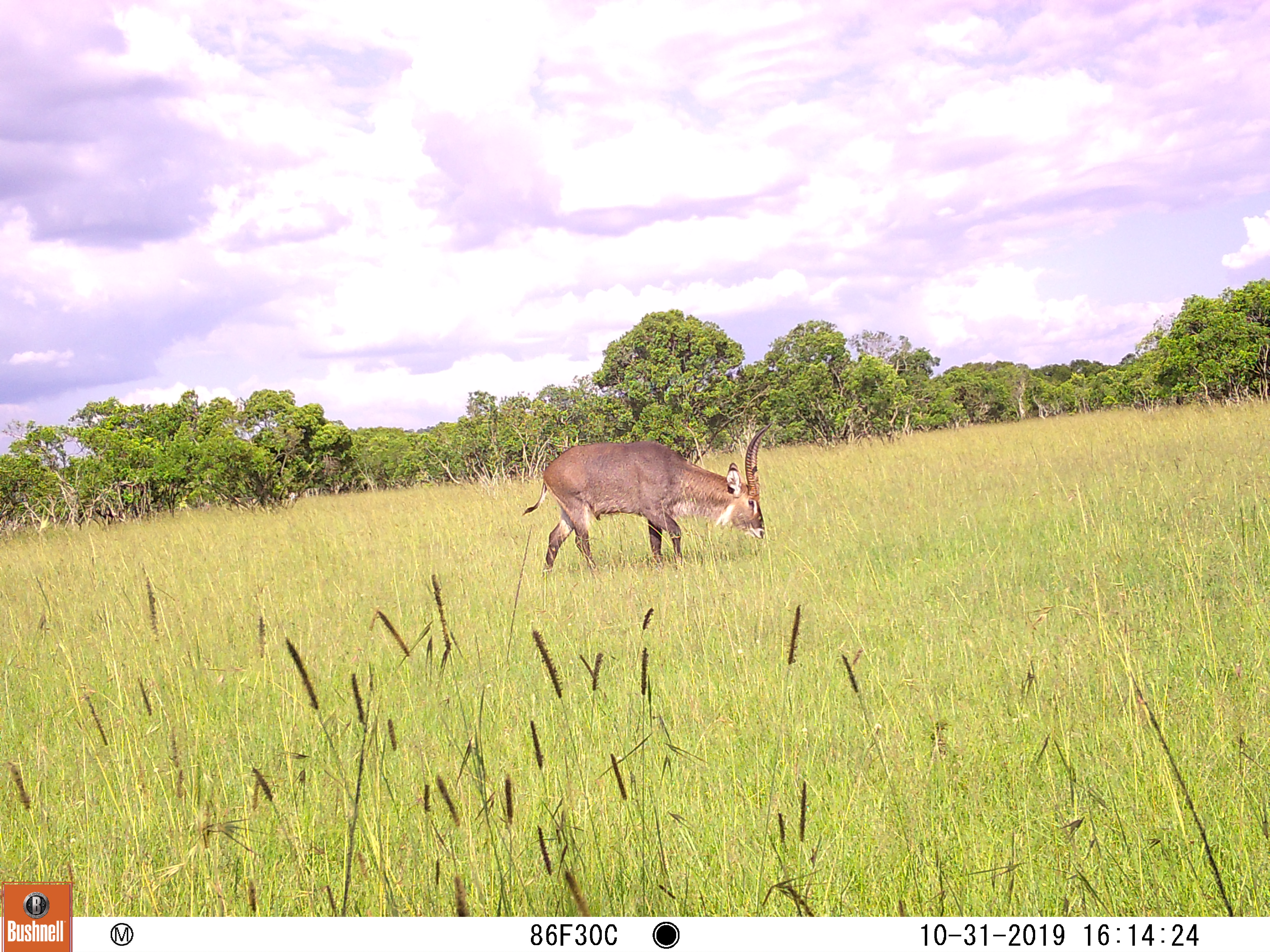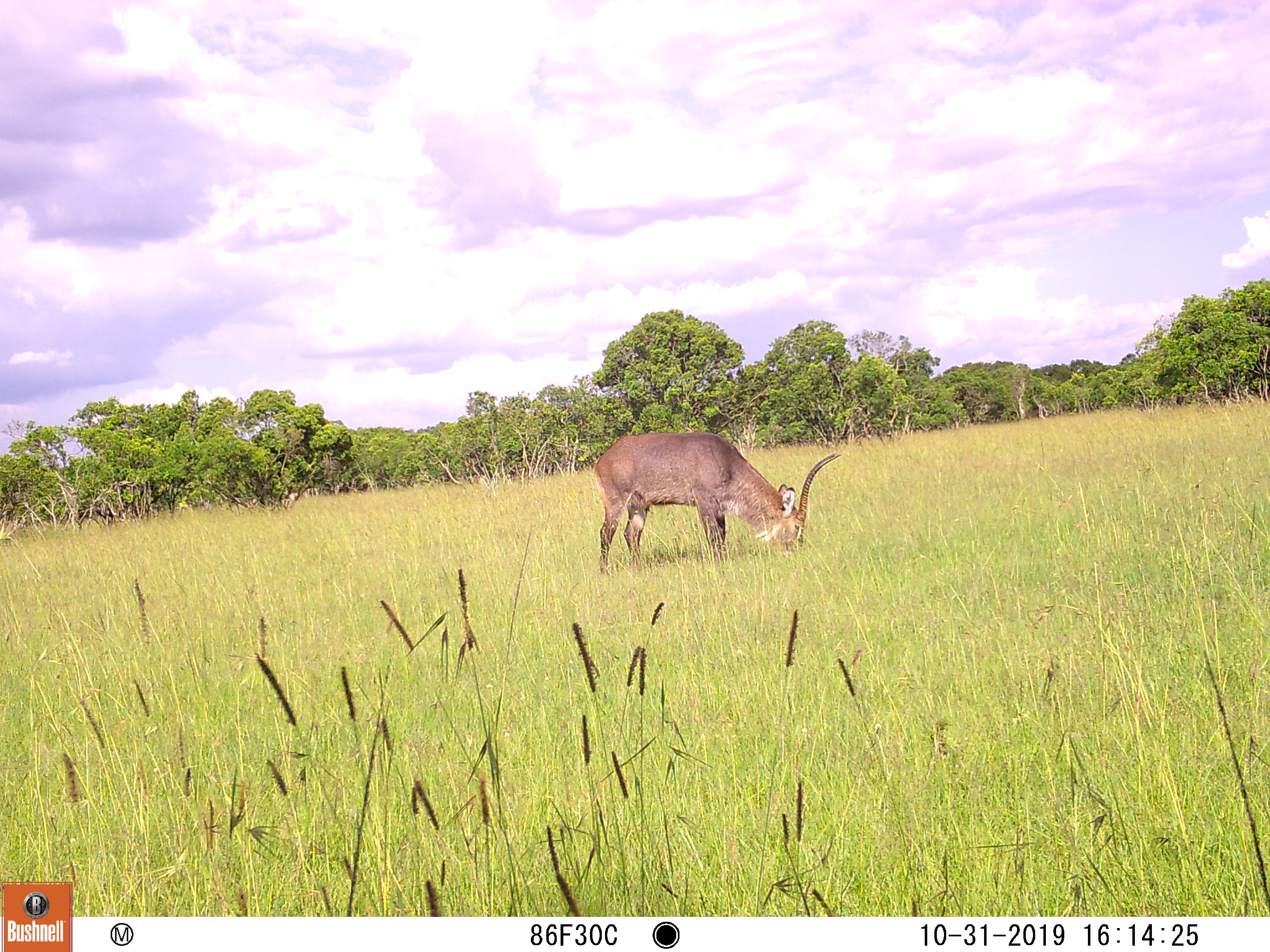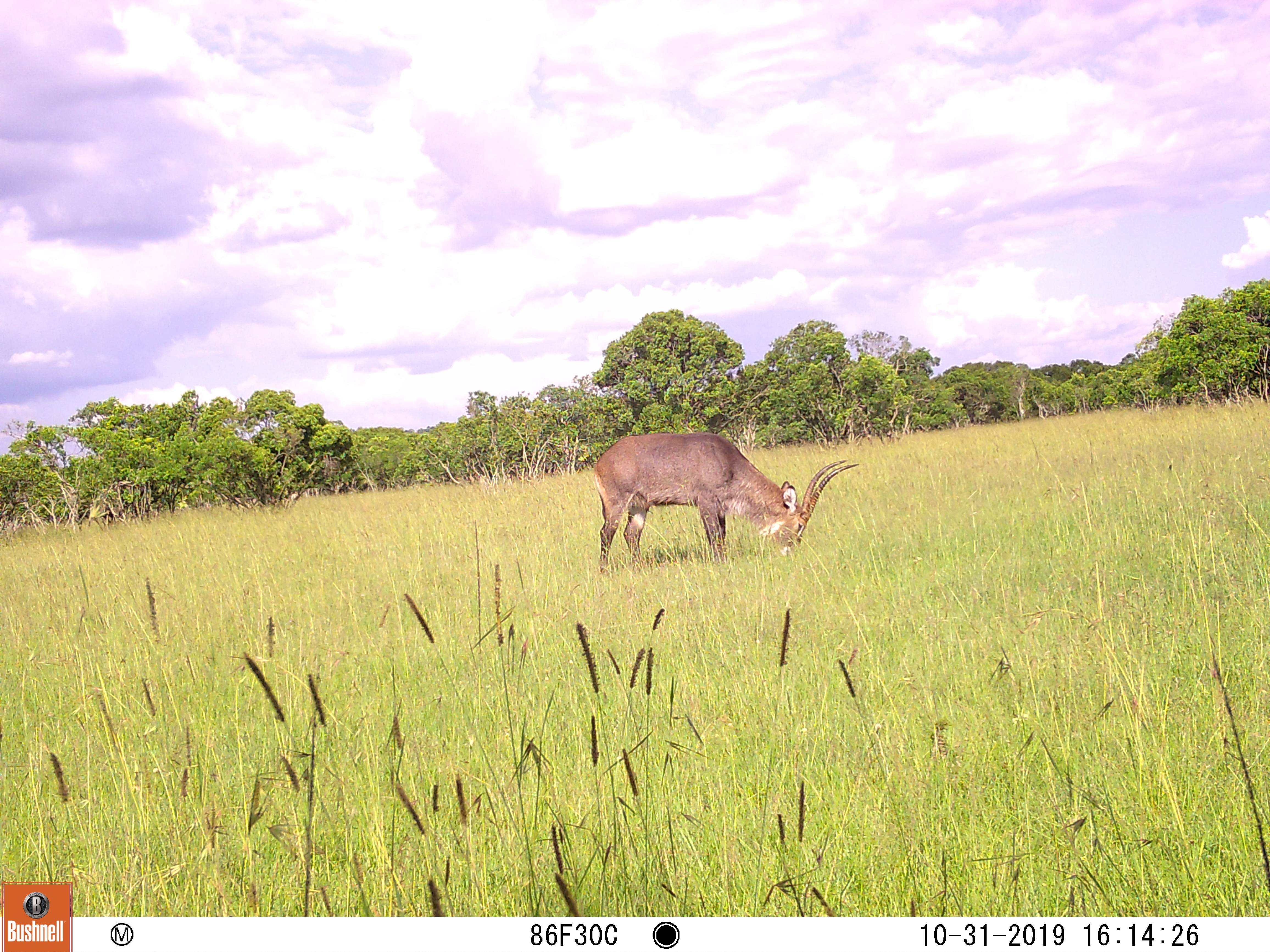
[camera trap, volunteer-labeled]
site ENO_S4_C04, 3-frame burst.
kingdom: Animalia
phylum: Chordata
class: Mammalia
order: Artiodactyla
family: Bovidae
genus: Kobus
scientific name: Kobus ellipsiprymnus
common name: waterbuck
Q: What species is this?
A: Waterbuck (Kobus ellipsiprymnus).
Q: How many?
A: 1.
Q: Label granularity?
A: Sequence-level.